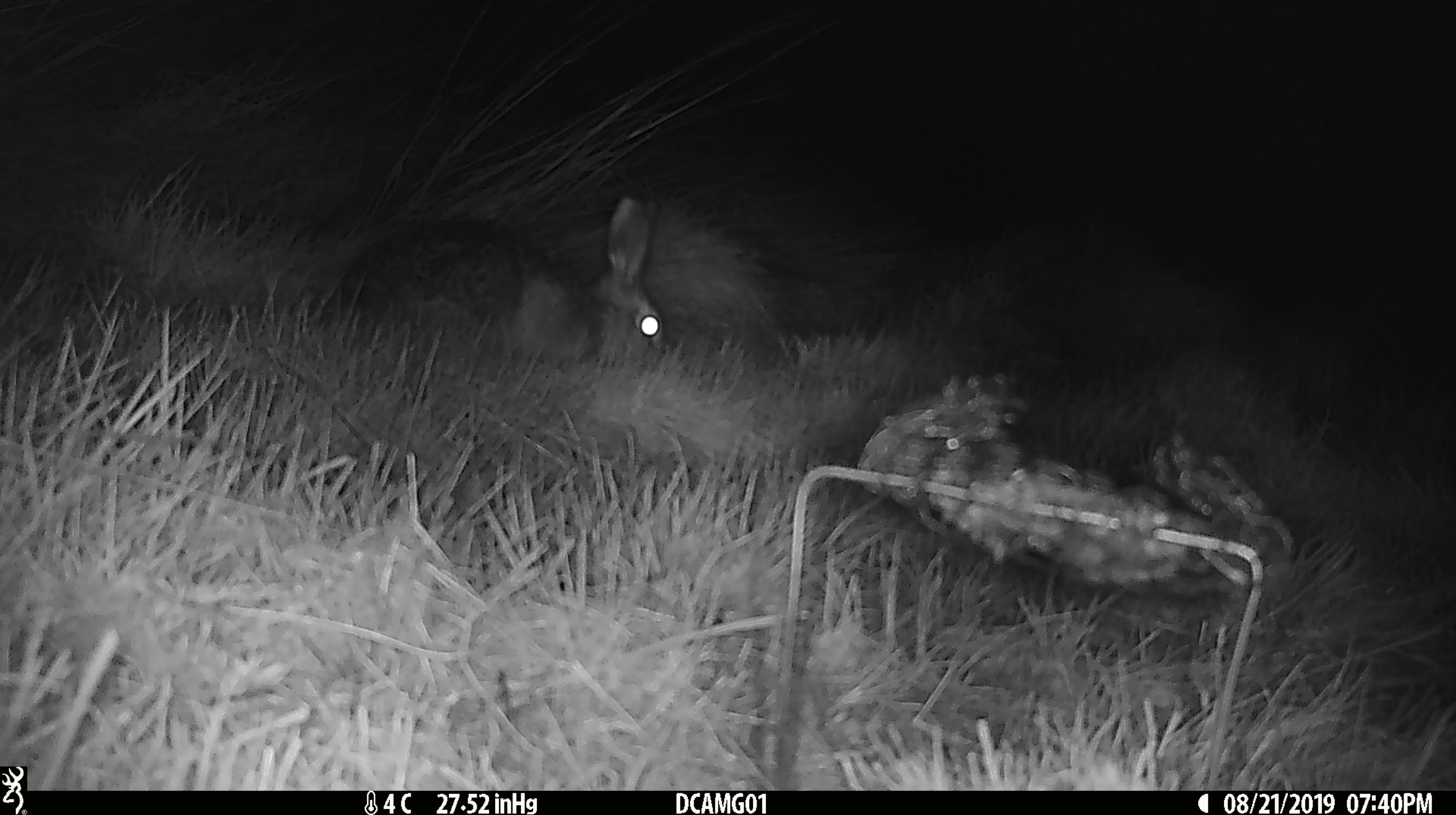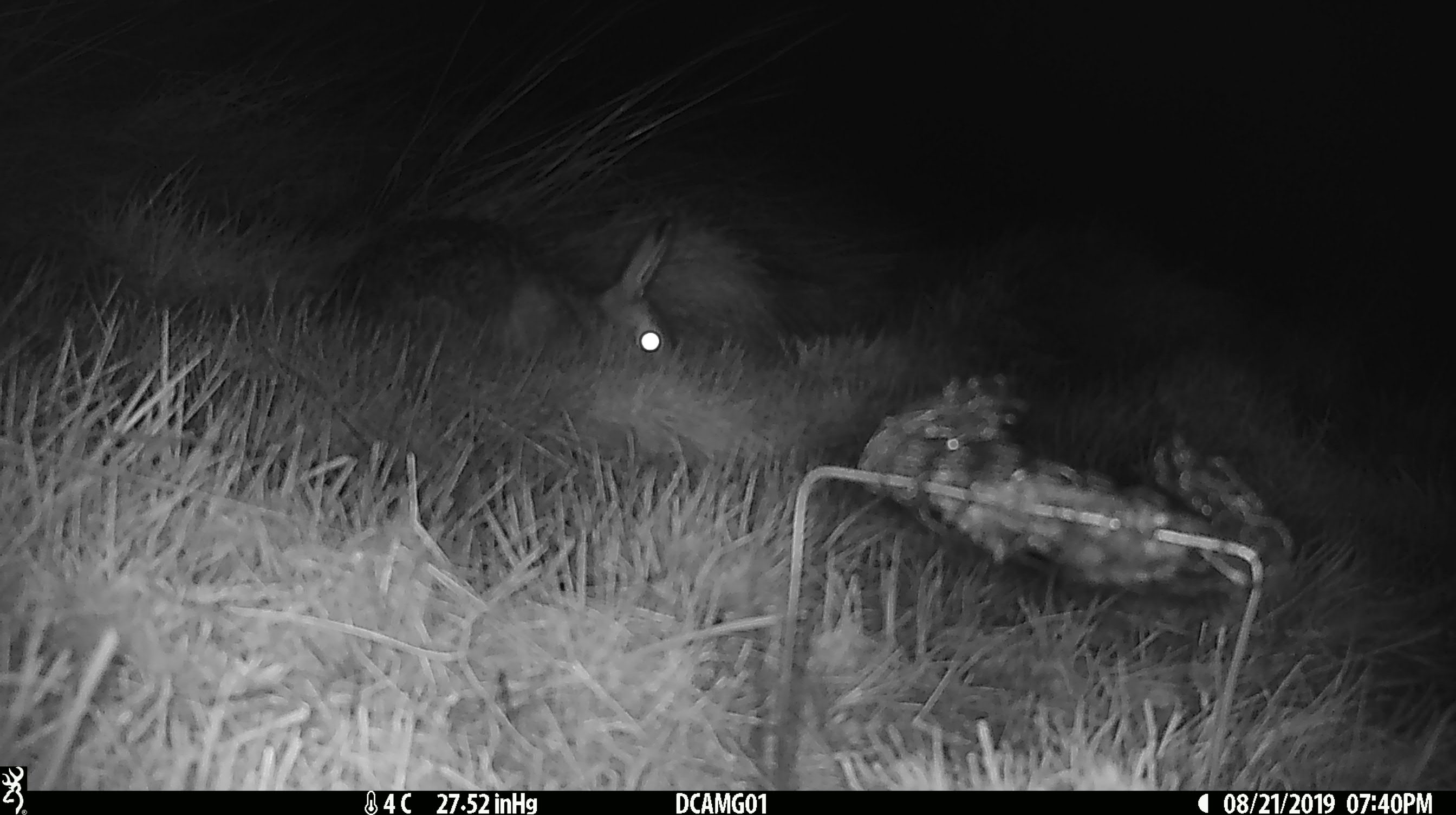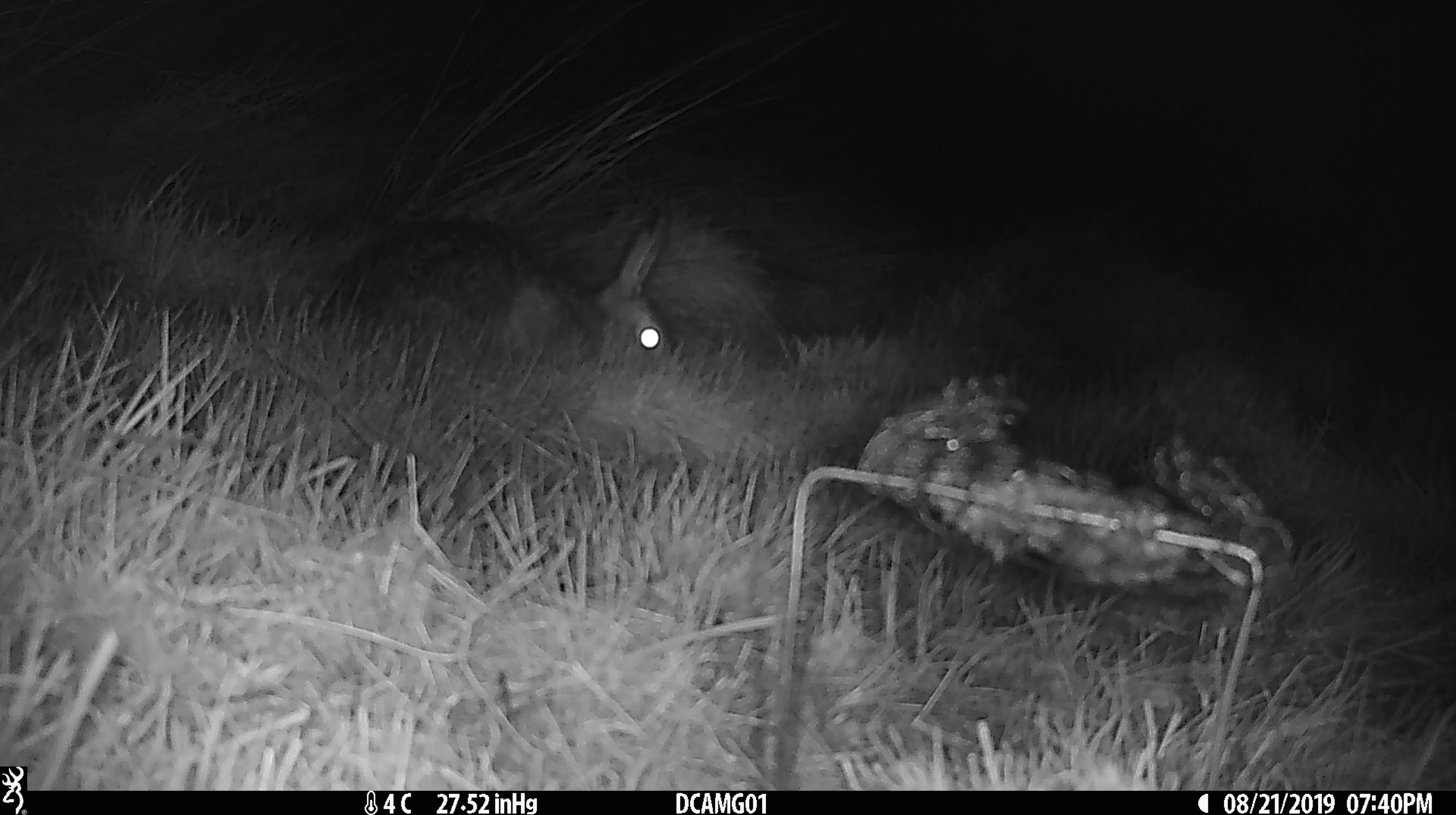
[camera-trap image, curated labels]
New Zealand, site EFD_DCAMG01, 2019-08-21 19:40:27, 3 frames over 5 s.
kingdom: Animalia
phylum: Chordata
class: Mammalia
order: Lagomorpha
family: Leporidae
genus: Lepus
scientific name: Lepus europaeus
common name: brown hare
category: hare